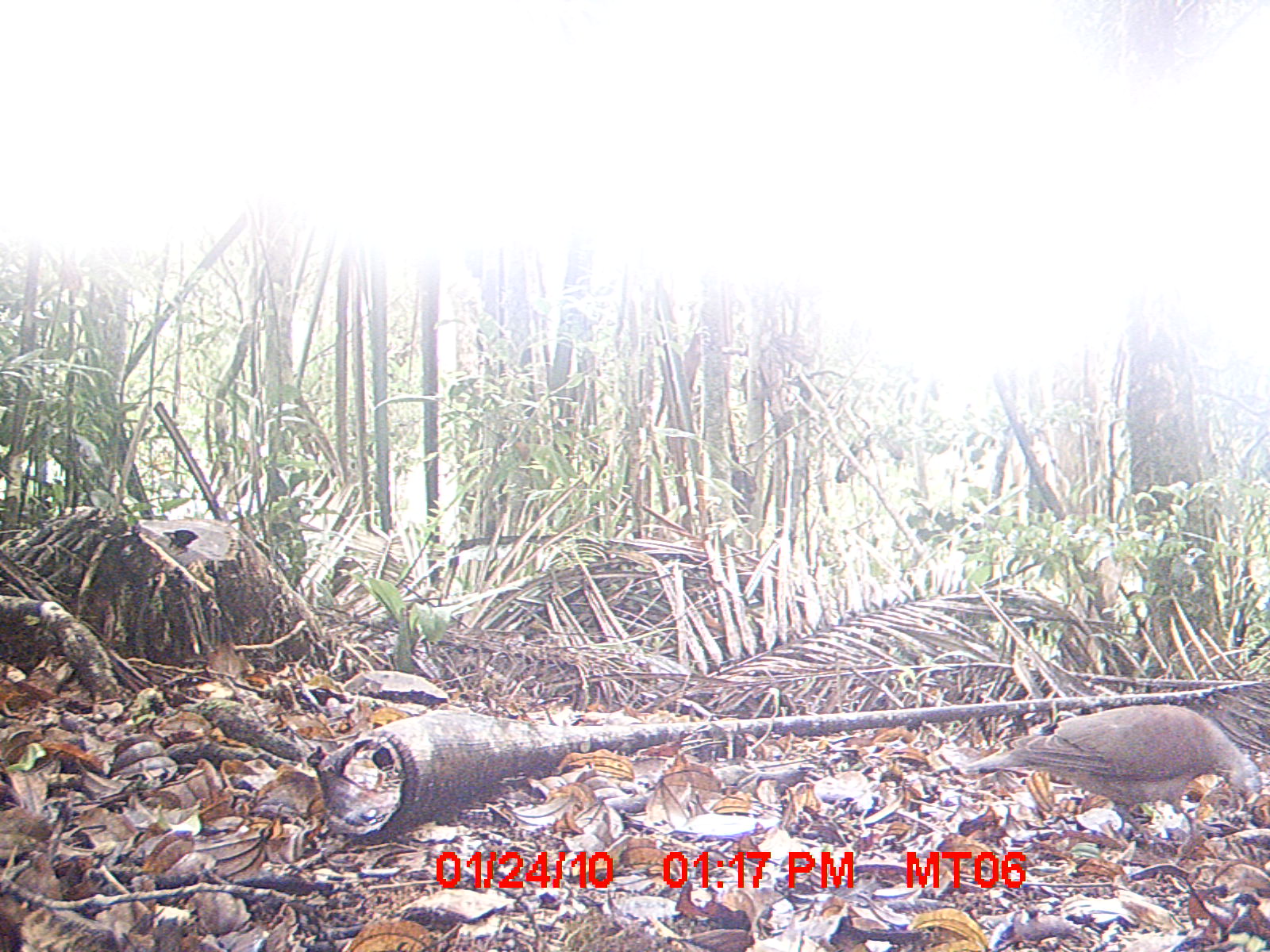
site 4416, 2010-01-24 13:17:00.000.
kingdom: Animalia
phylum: Chordata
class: Aves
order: Columbiformes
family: Columbidae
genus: Streptopelia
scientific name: Streptopelia picturata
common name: malagasy turtle dove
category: nesoenas picturata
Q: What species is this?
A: Nesoenas picturata (malagasy turtle dove) (Streptopelia picturata).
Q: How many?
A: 1.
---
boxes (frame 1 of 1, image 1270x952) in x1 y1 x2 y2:
nesoenas picturata: 972 702 1270 844